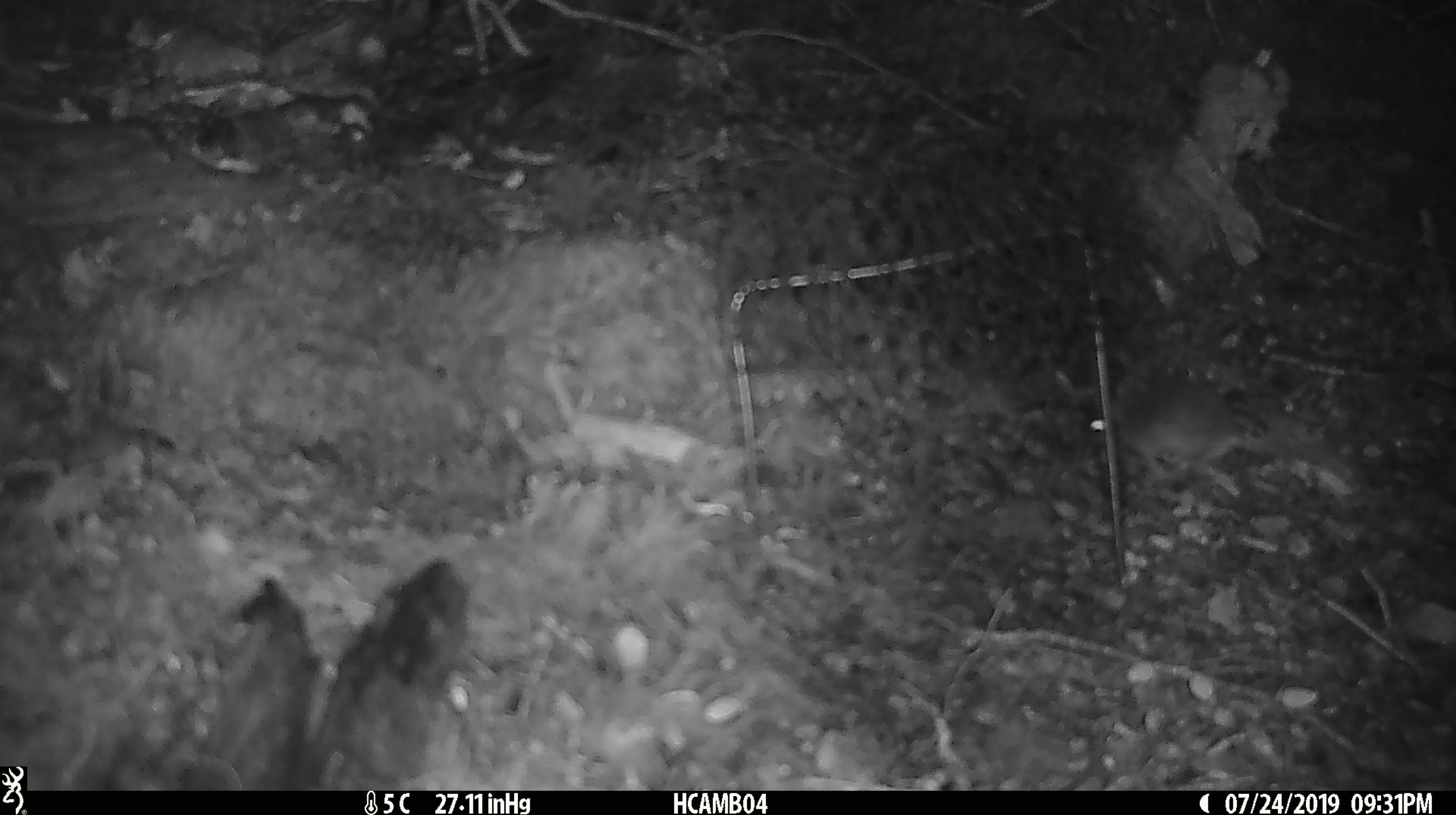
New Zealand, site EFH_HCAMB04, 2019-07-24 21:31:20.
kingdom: Animalia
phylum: Chordata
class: Mammalia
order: Rodentia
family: Muridae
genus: Mus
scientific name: Mus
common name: mouse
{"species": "mouse (Mus)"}